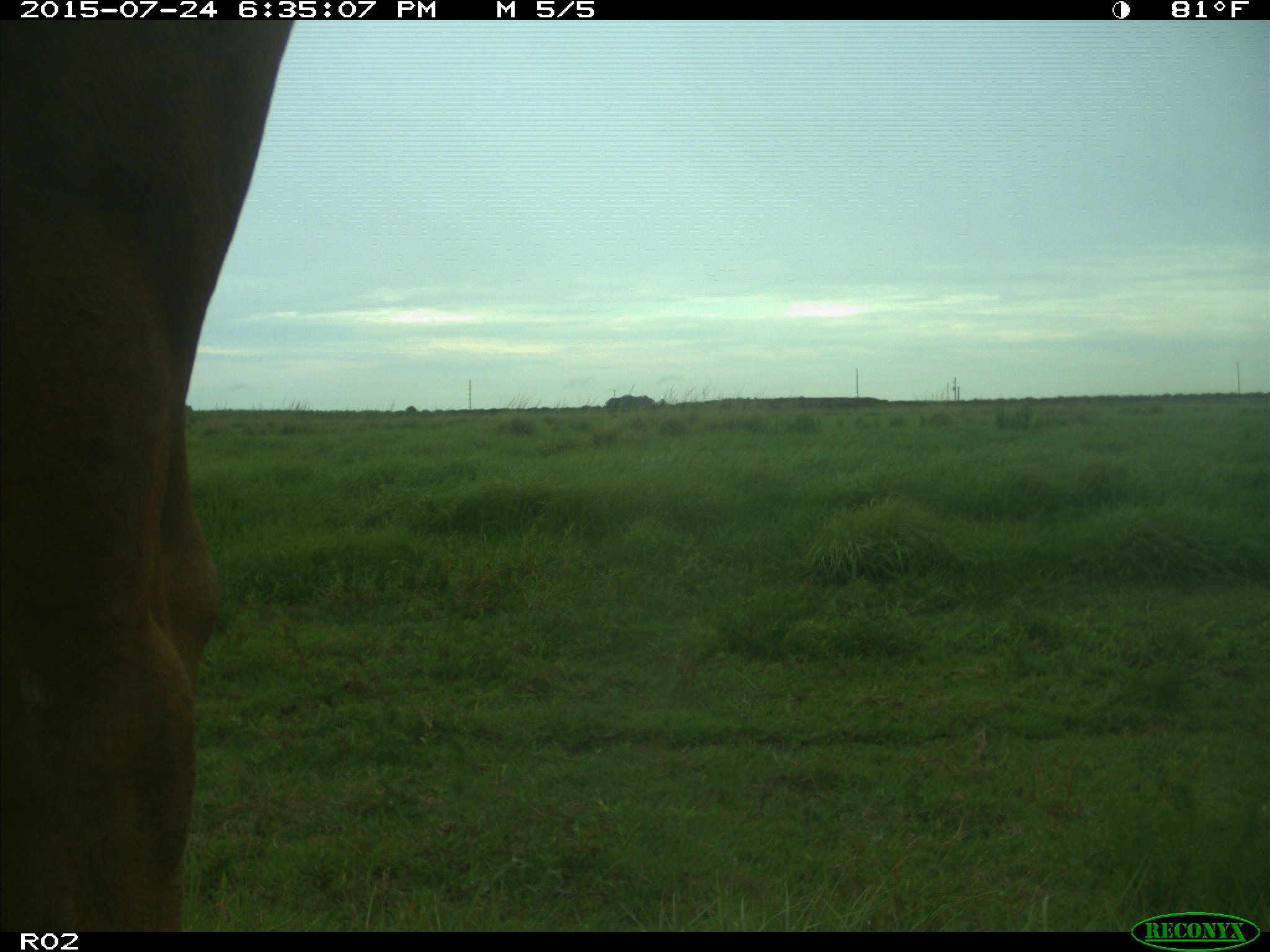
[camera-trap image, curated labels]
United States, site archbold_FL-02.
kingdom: Animalia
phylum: Chordata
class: Mammalia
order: Artiodactyla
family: Bovidae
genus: Bos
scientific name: Bos taurus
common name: domestic cow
Bos taurus (domestic cow).